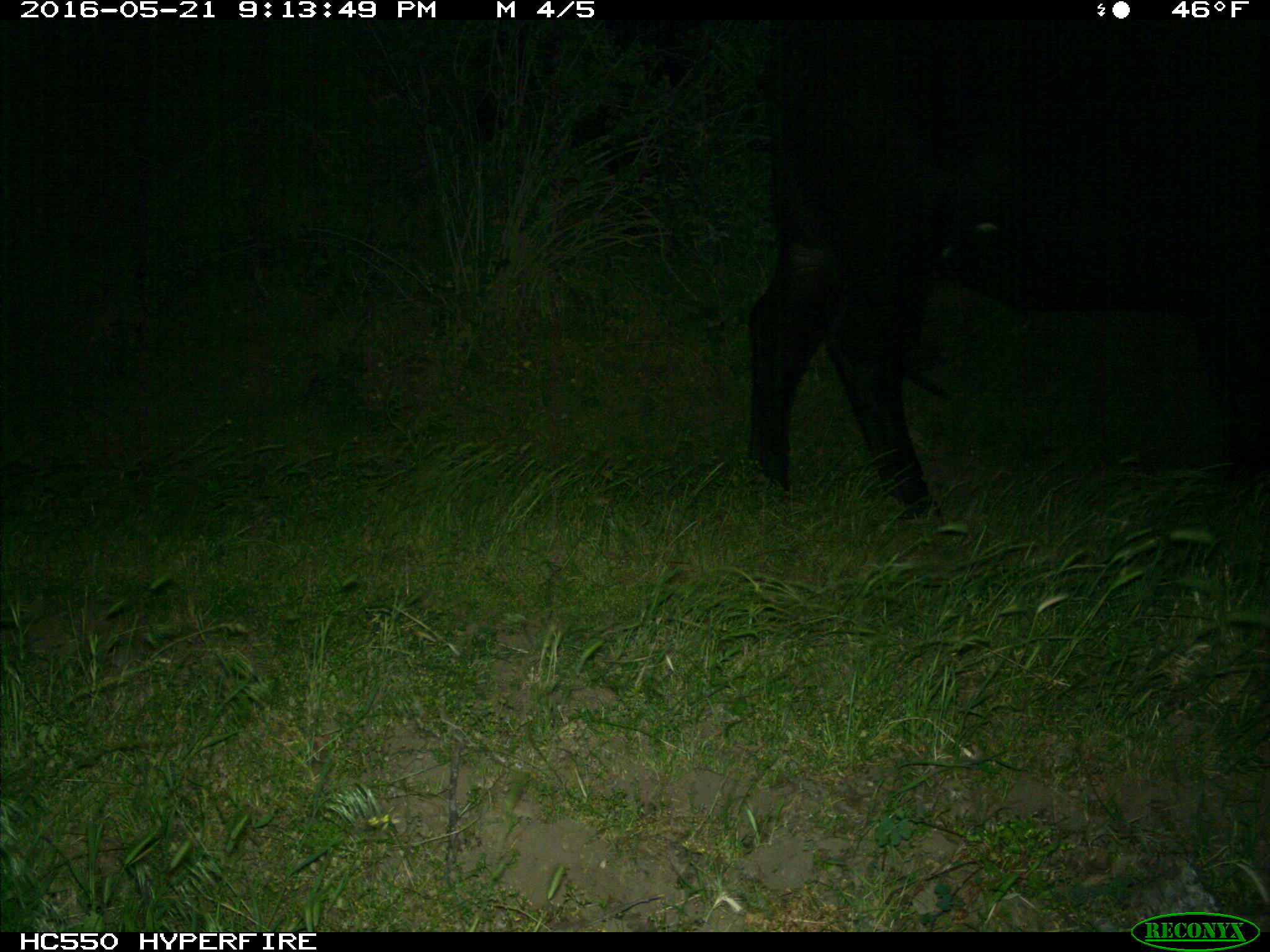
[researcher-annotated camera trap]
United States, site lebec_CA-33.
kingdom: Animalia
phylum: Chordata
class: Mammalia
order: Artiodactyla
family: Bovidae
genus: Bos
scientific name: Bos taurus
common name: domestic cow